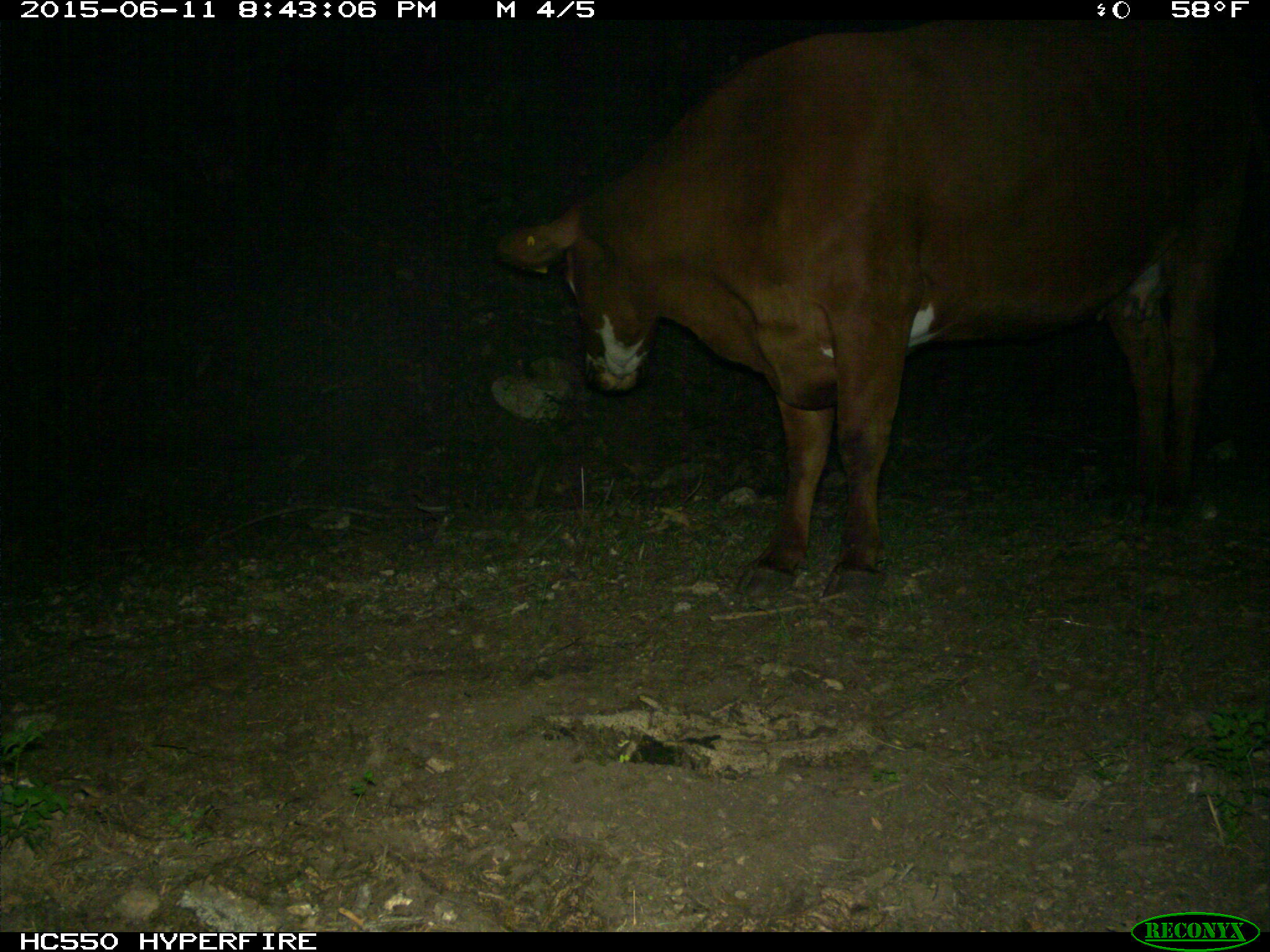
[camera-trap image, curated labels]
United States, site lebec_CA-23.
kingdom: Animalia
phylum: Chordata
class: Mammalia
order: Artiodactyla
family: Bovidae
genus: Bos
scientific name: Bos taurus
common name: domestic cow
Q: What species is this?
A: Bos taurus (domestic cow).